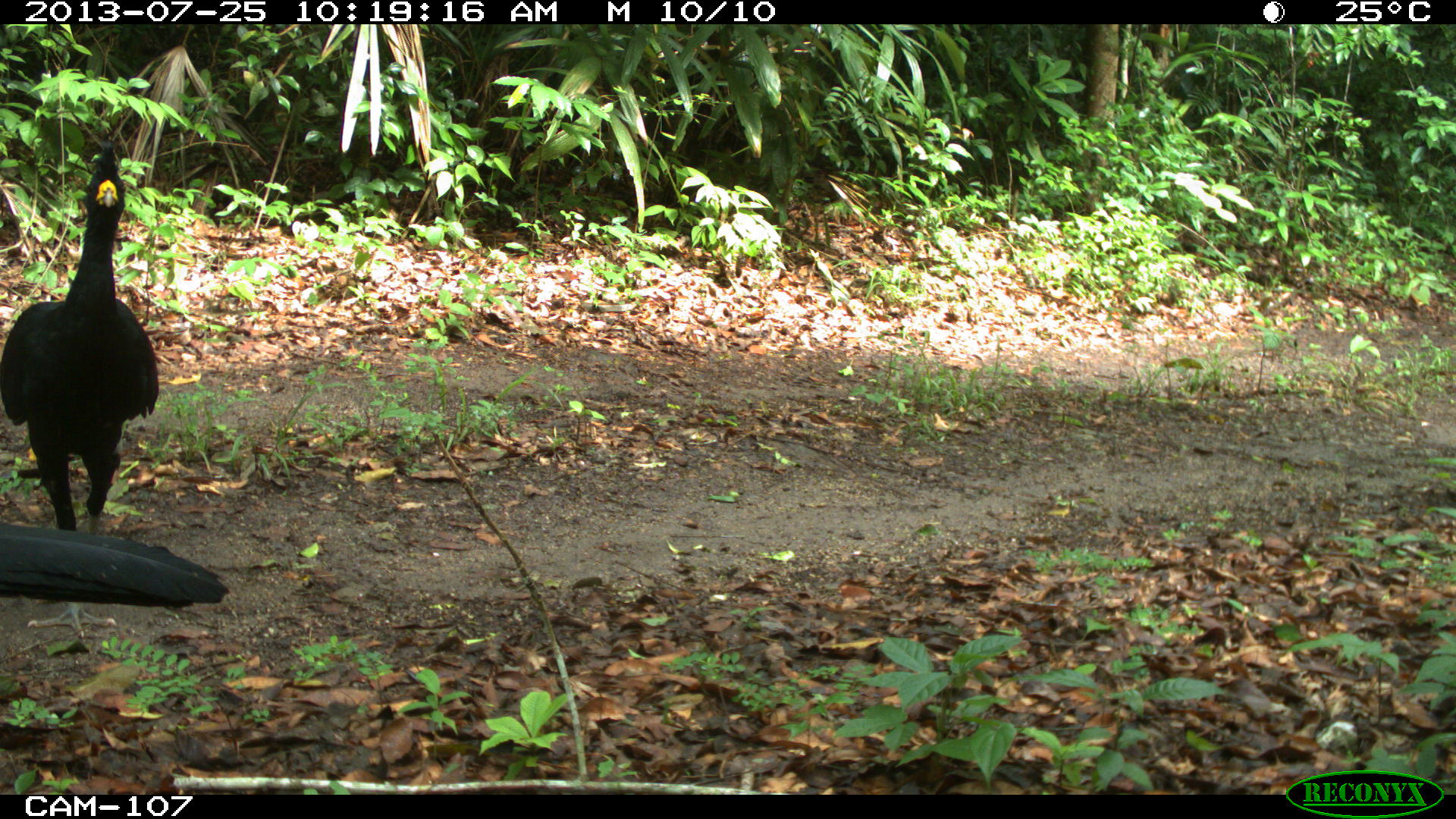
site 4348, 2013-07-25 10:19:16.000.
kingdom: Animalia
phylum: Chordata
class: Aves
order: Galliformes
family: Cracidae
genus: Crax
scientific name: Crax rubra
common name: great curassow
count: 2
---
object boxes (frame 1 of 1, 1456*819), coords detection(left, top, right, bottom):
crax rubra: detection(0, 139, 161, 638); detection(0, 523, 231, 611)